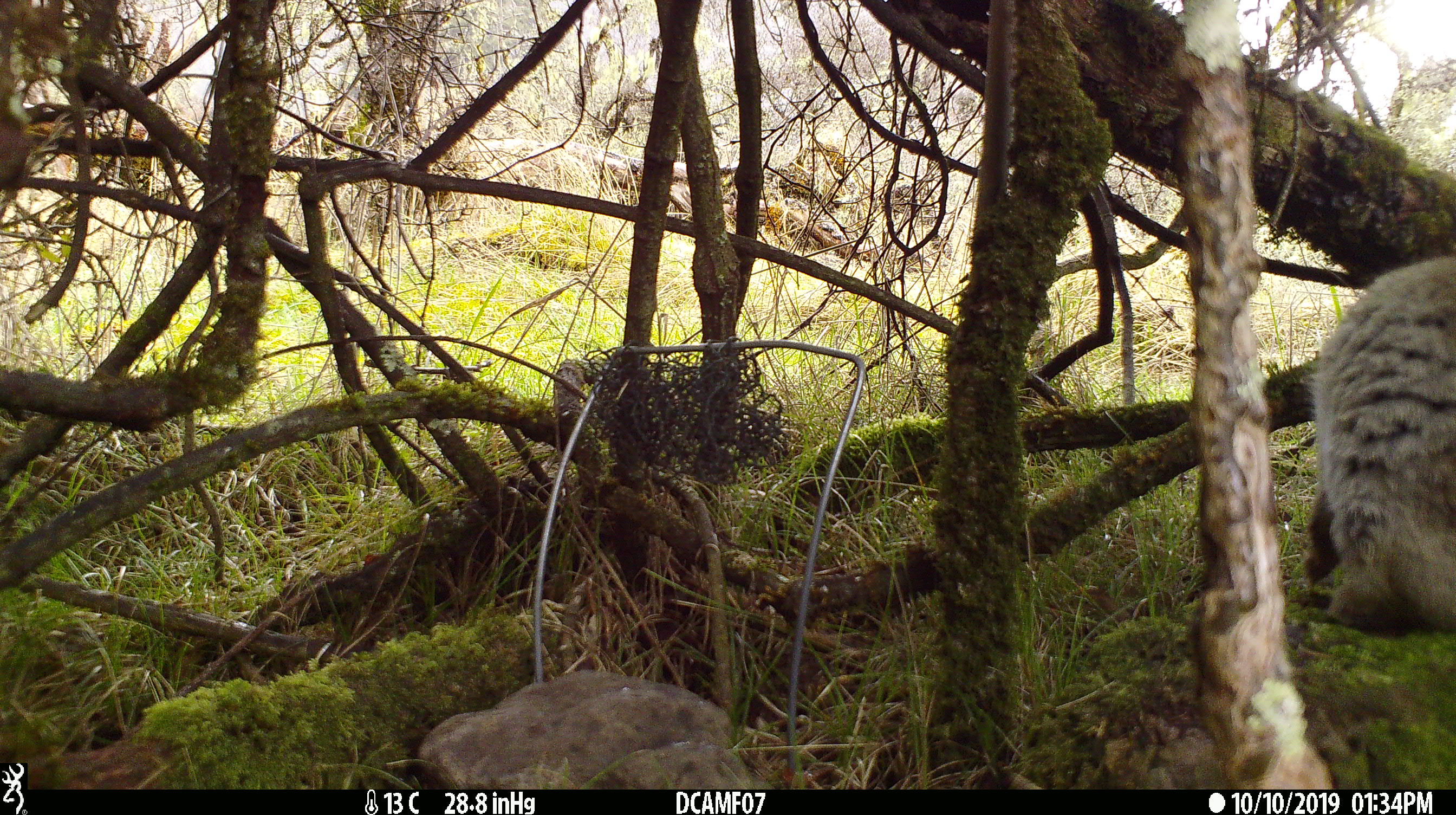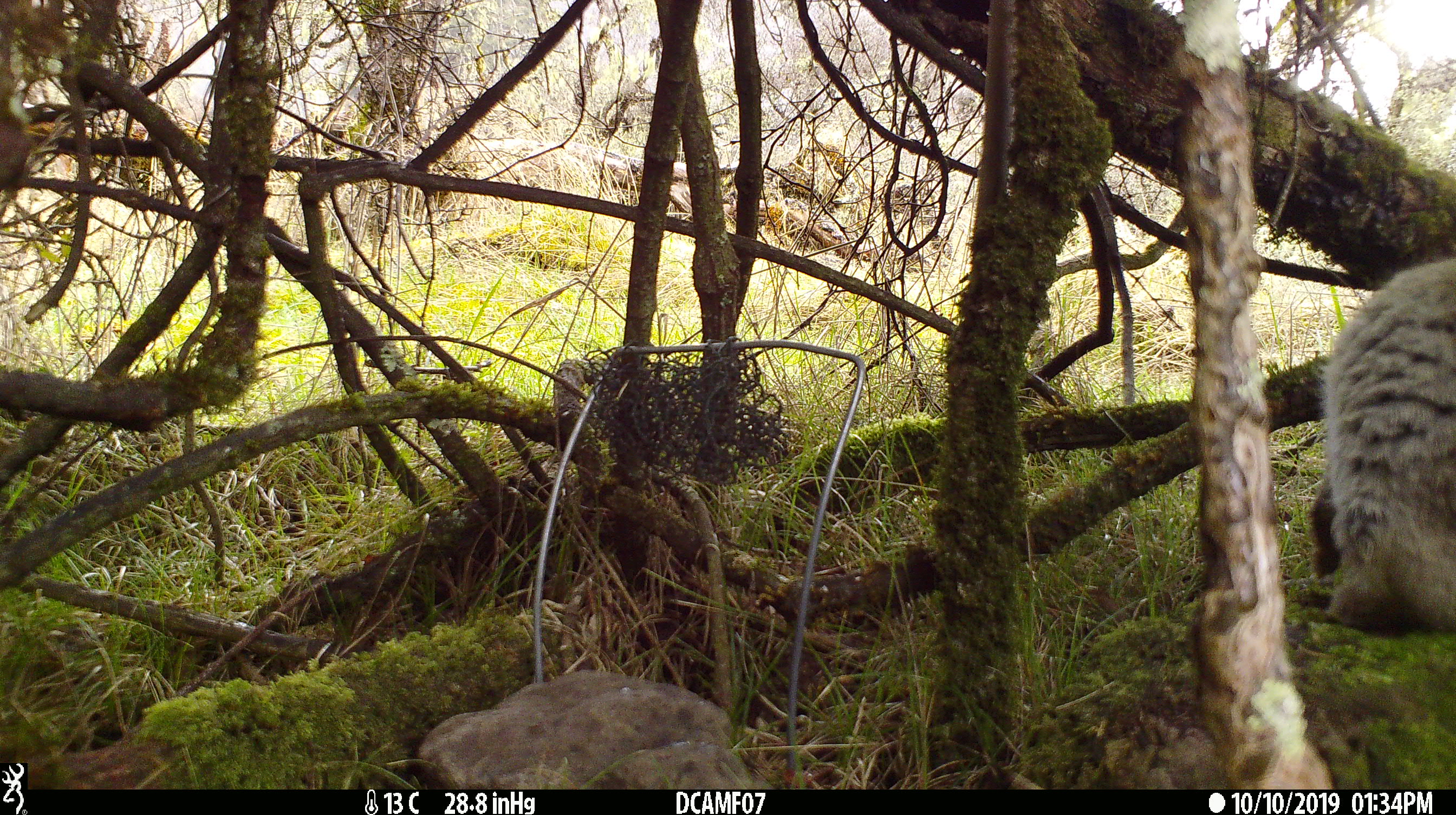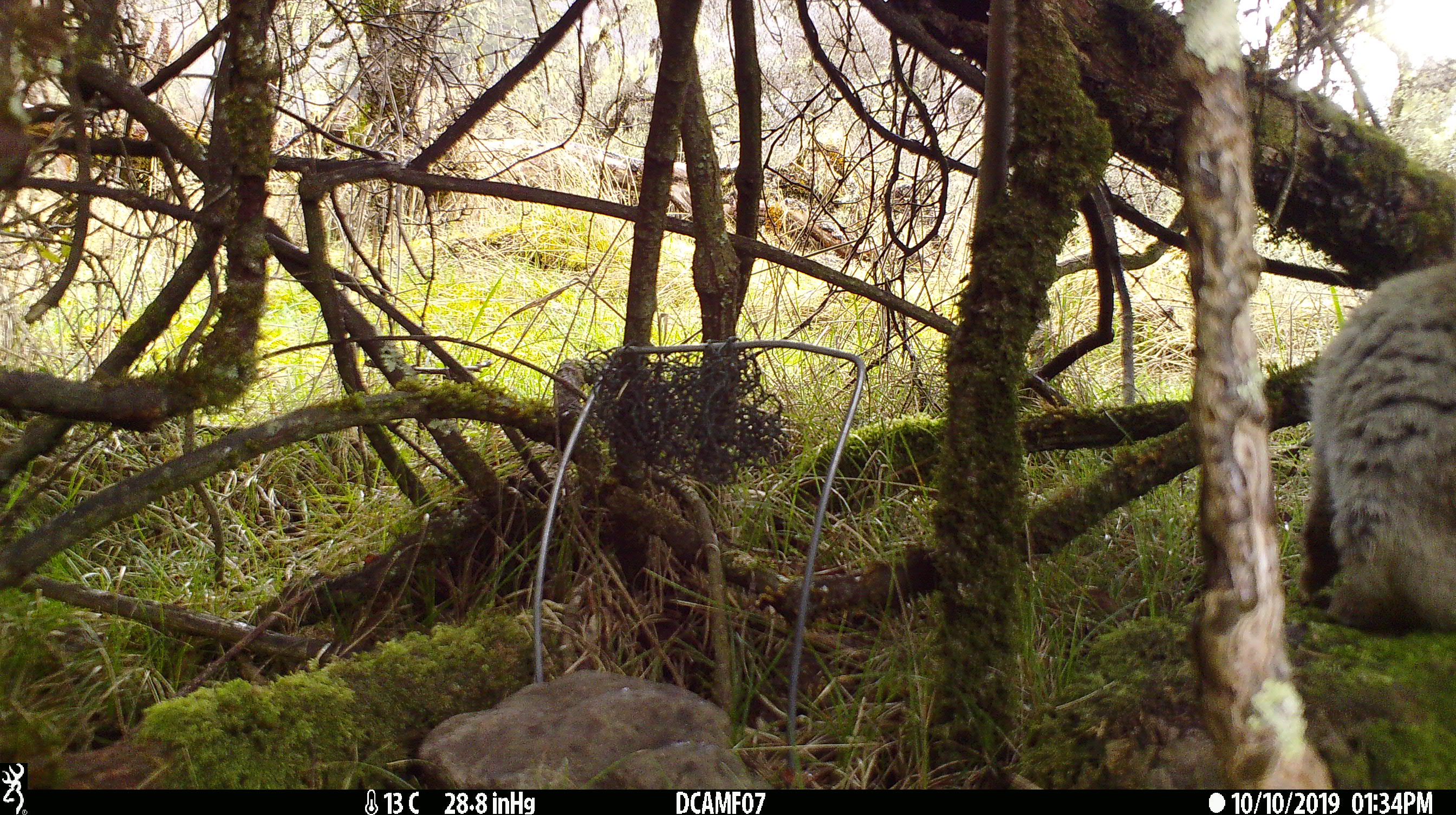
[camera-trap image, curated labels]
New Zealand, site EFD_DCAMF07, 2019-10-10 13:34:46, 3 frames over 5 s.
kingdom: Animalia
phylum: Chordata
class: Mammalia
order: Lagomorpha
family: Leporidae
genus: Oryctolagus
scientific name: Oryctolagus cuniculus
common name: european rabbit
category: rabbit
Rabbit (european rabbit) (Oryctolagus cuniculus).